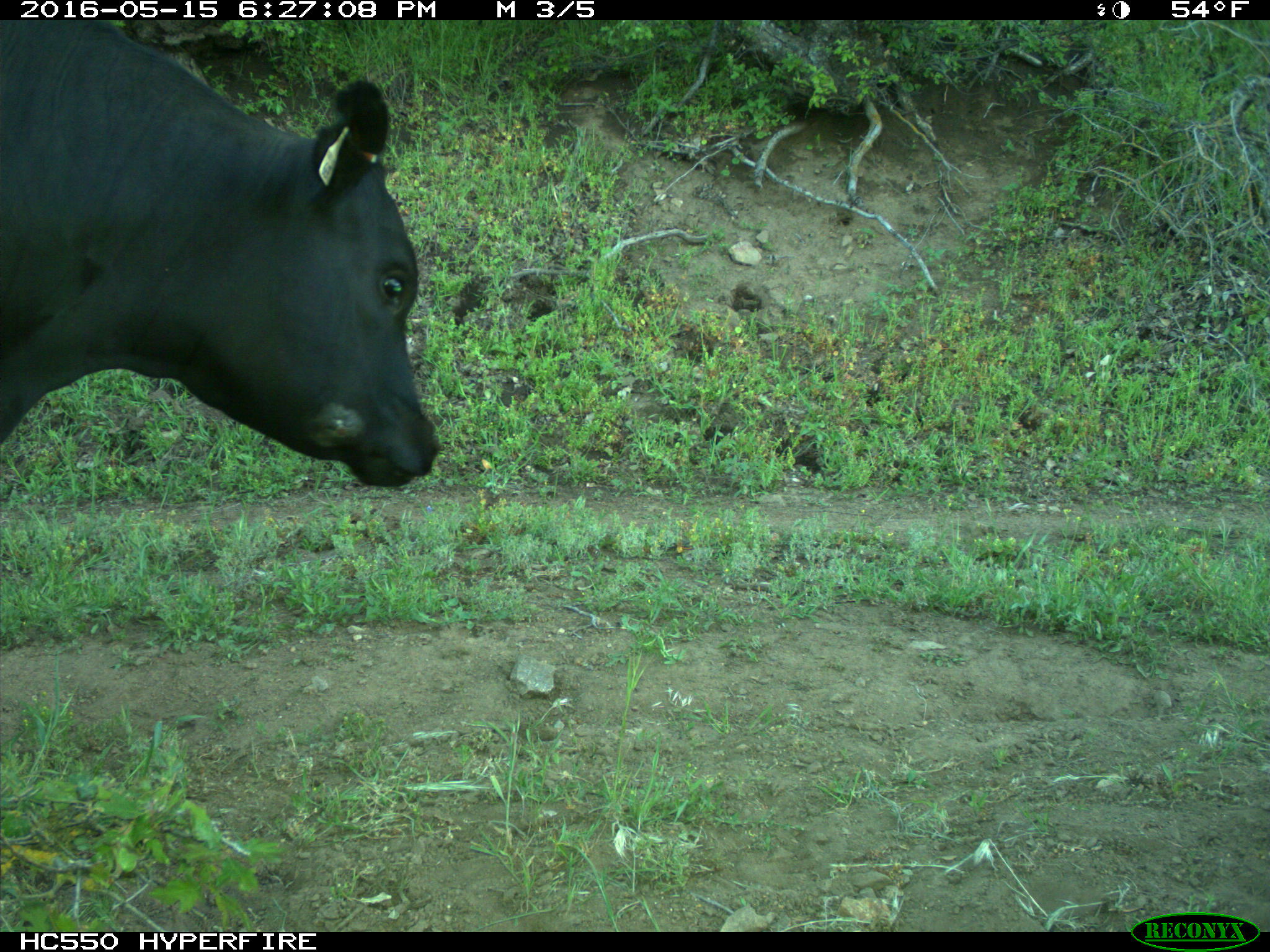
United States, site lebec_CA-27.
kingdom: Animalia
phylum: Chordata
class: Mammalia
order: Artiodactyla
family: Bovidae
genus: Bos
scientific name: Bos taurus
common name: domestic cow